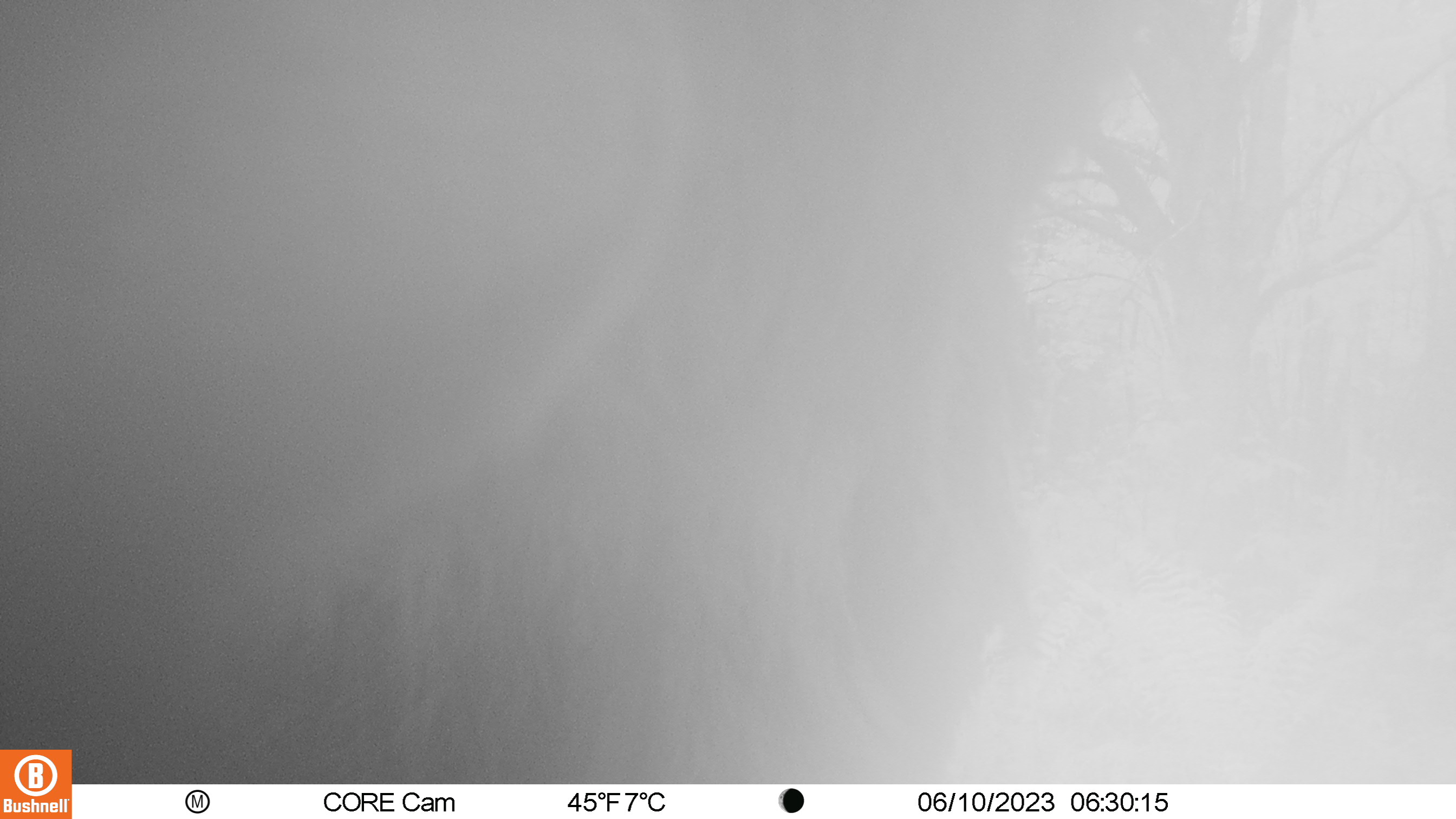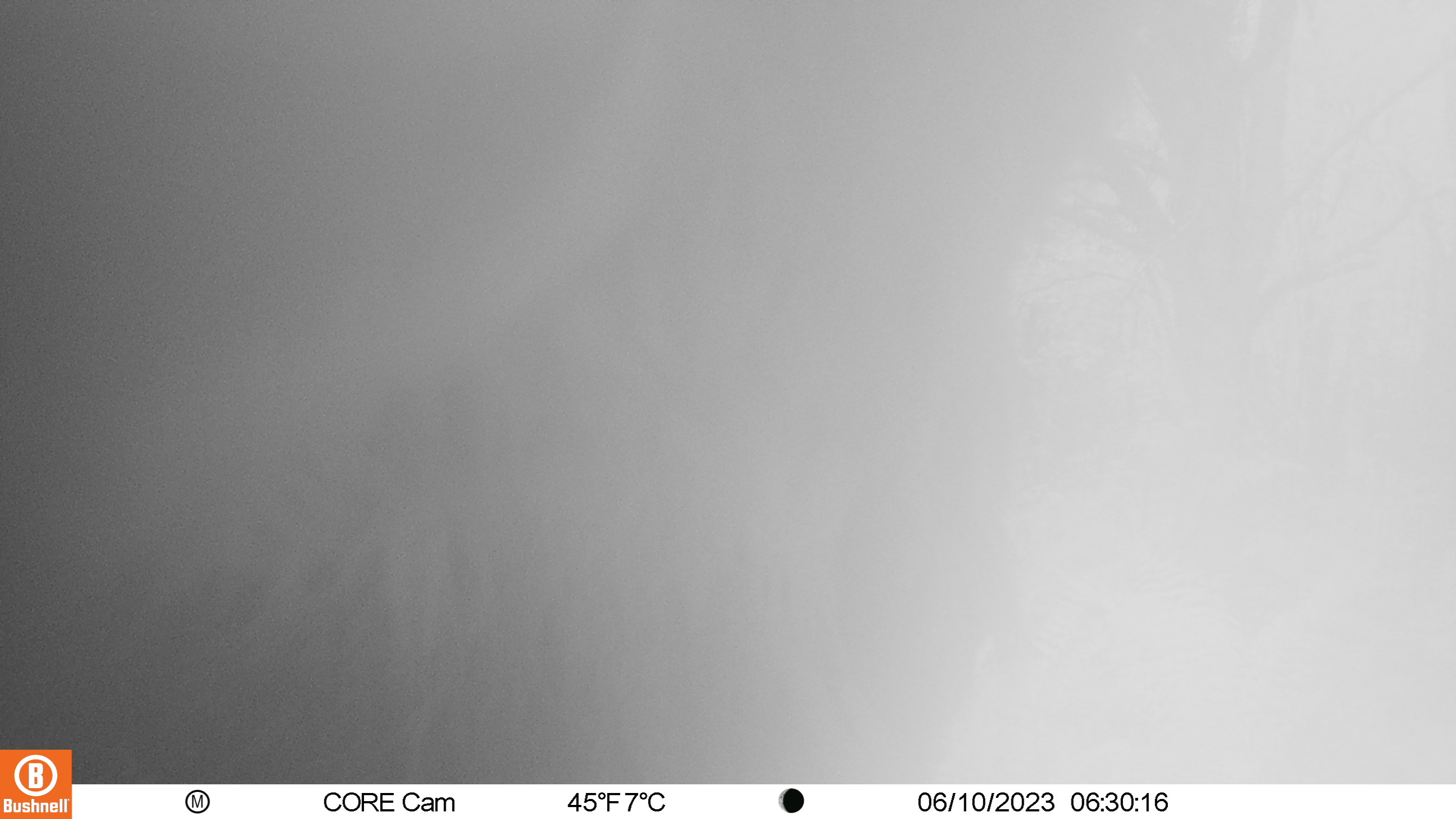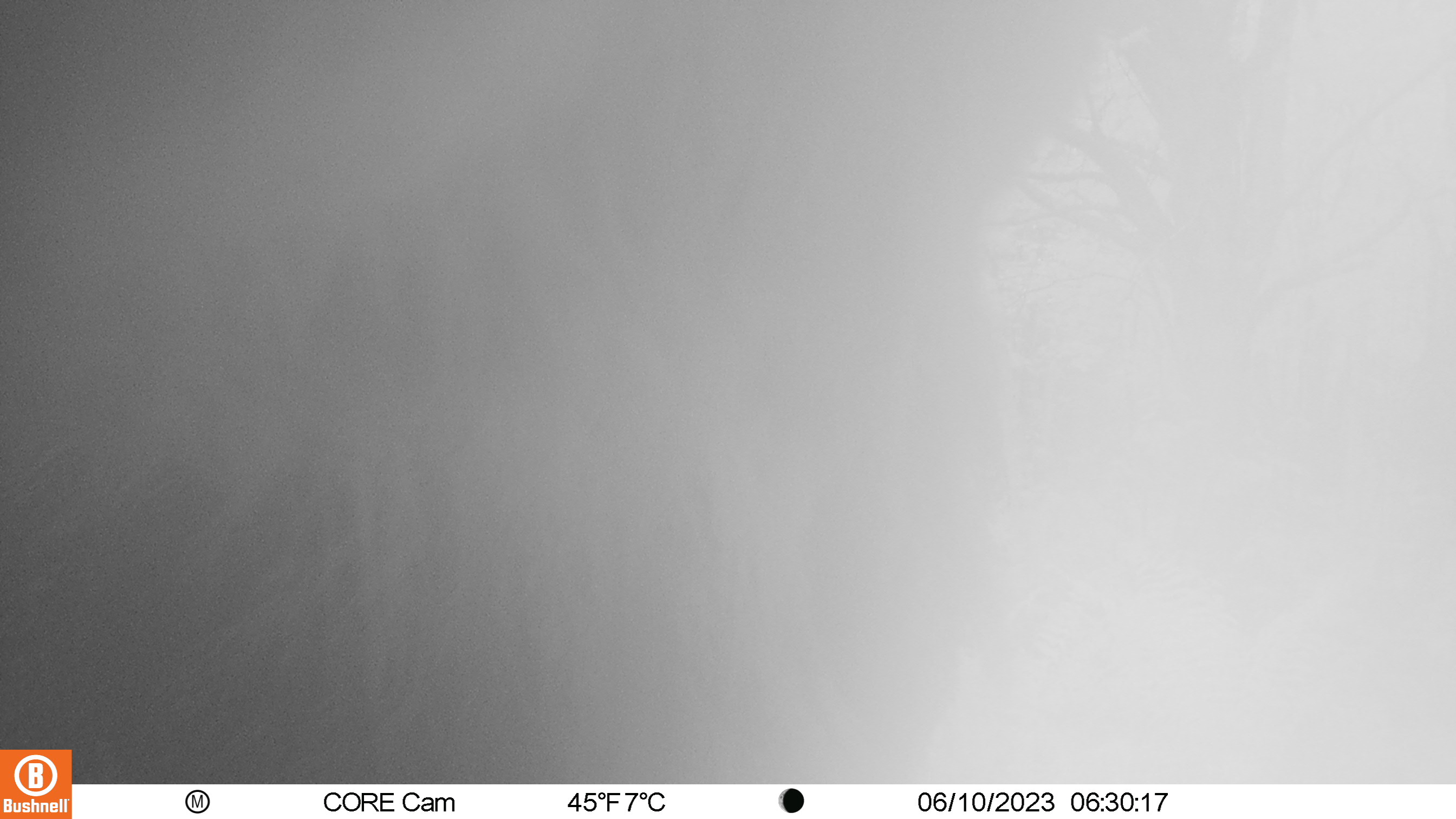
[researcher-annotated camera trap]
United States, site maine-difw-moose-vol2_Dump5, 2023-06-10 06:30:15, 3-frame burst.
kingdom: Animalia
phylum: Chordata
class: Mammalia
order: Artiodactyla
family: Cervidae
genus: Alces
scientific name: Alces alces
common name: moose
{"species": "moose (Alces alces)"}